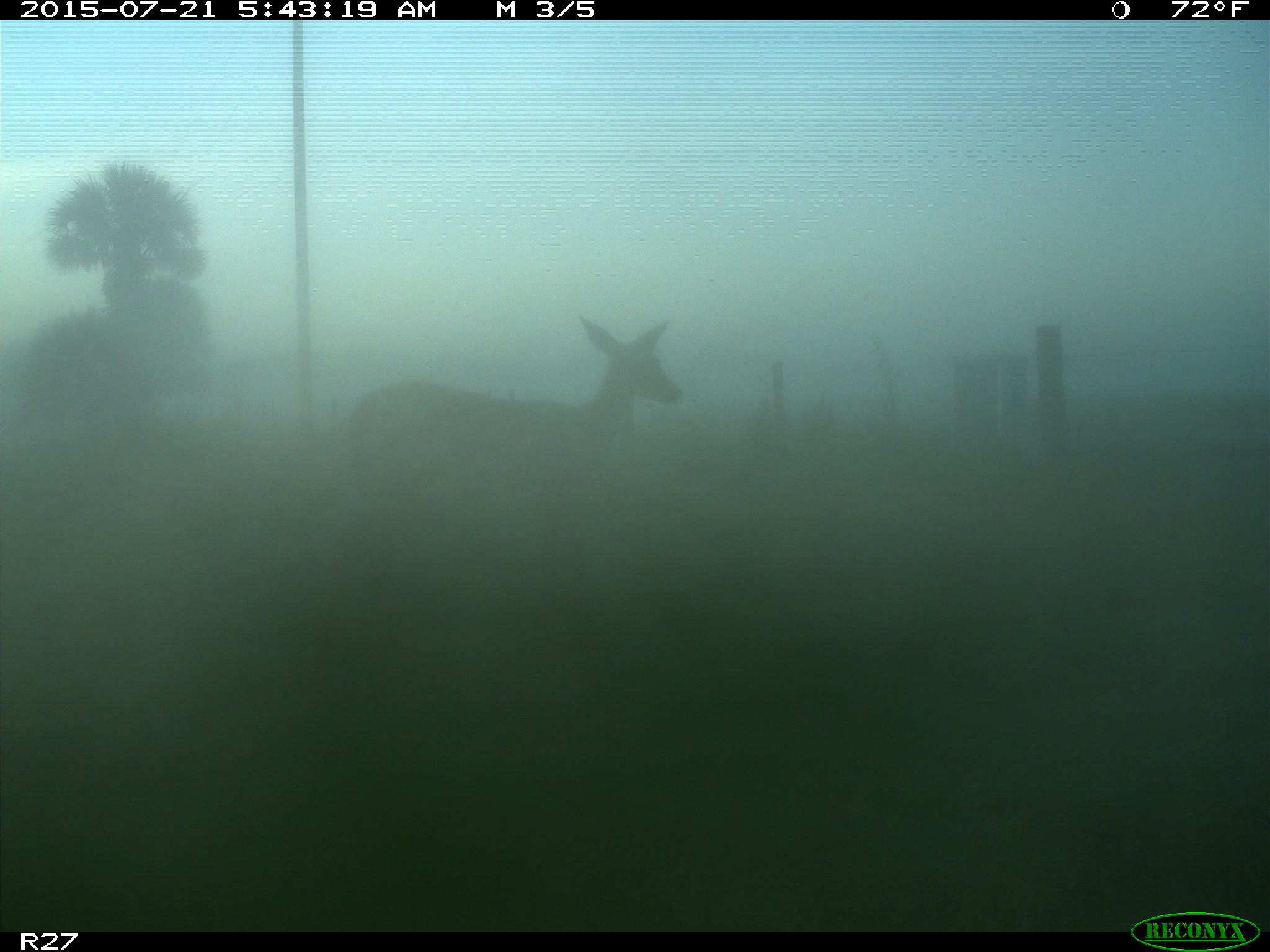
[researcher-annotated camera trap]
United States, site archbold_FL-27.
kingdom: Animalia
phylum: Chordata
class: Mammalia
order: Artiodactyla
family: Cervidae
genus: Odocoileus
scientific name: Odocoileus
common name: deer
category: unidentified deer